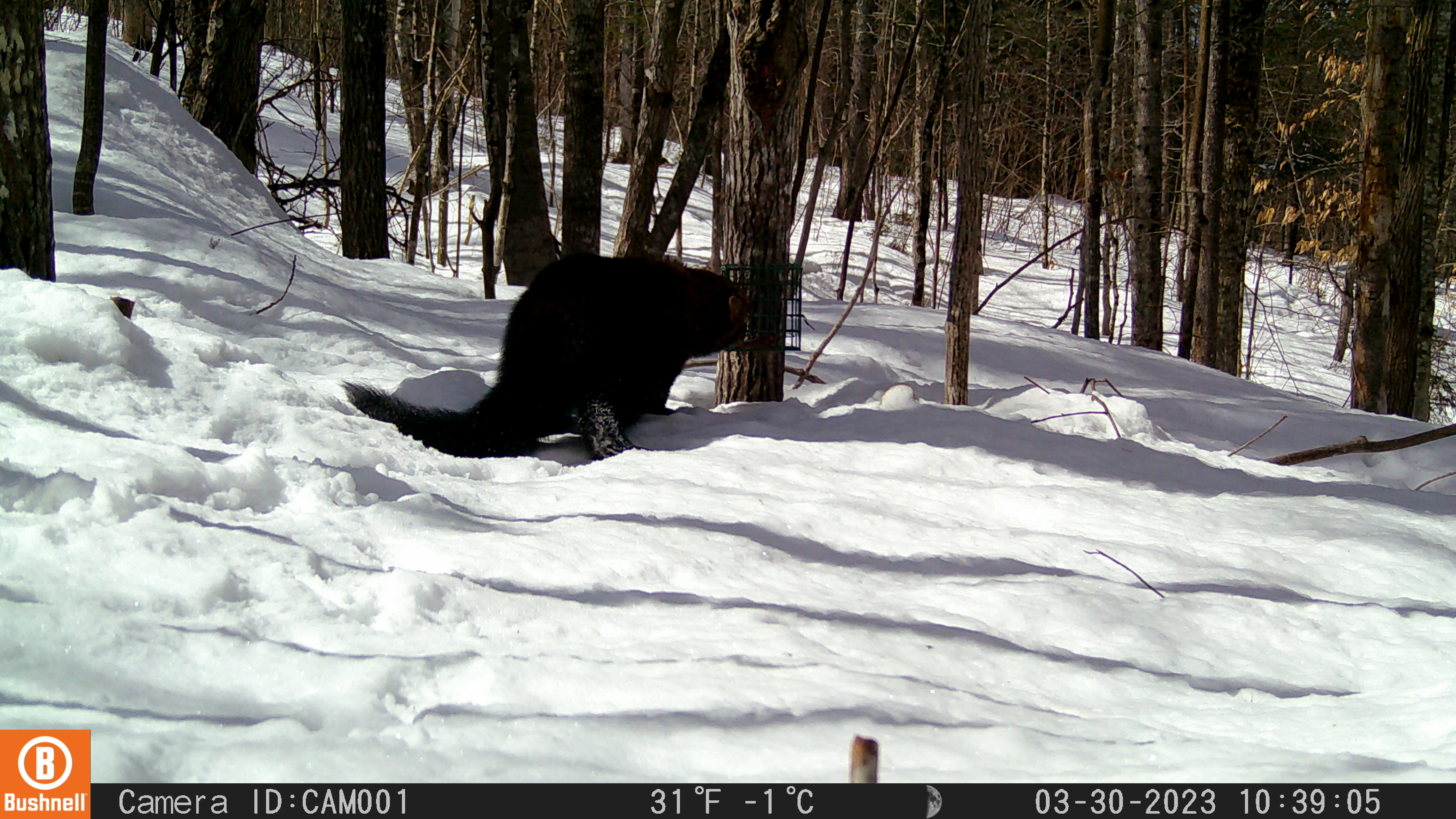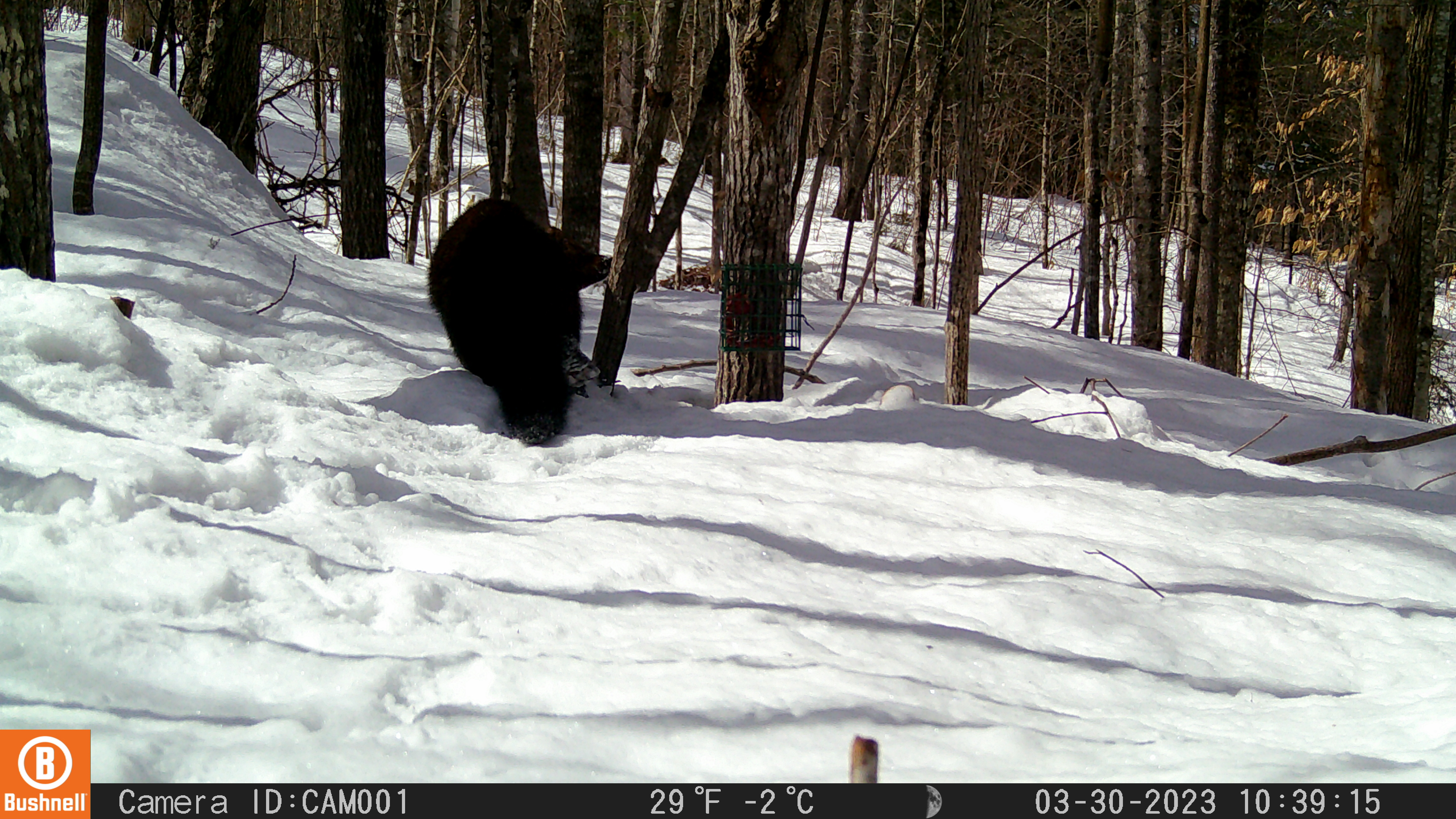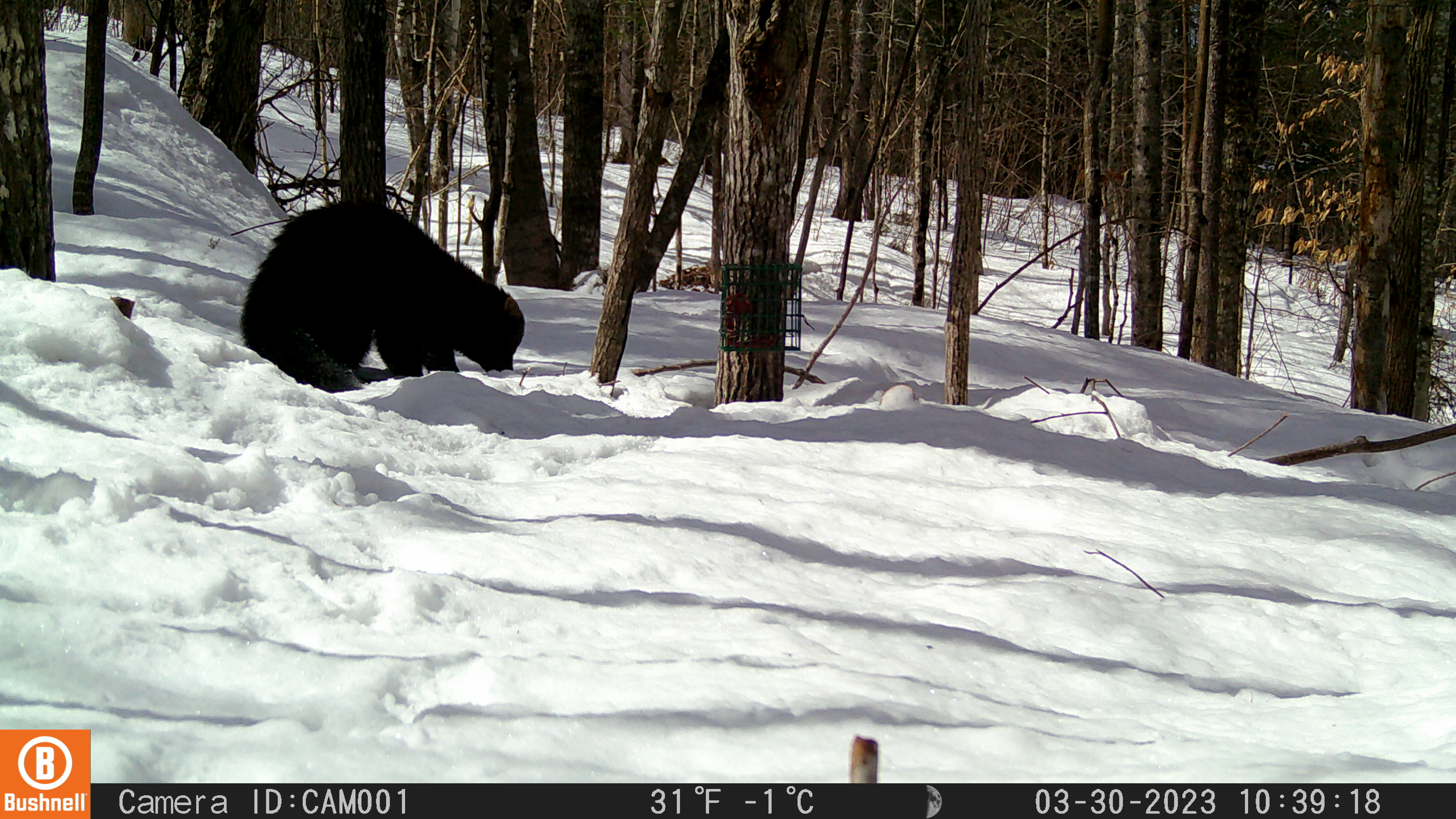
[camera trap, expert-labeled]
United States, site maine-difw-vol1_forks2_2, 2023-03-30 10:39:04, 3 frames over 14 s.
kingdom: Animalia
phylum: Chordata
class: Mammalia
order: Carnivora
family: Mustelidae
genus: Pekania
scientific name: Pekania pennanti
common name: fisher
Fisher (Pekania pennanti).